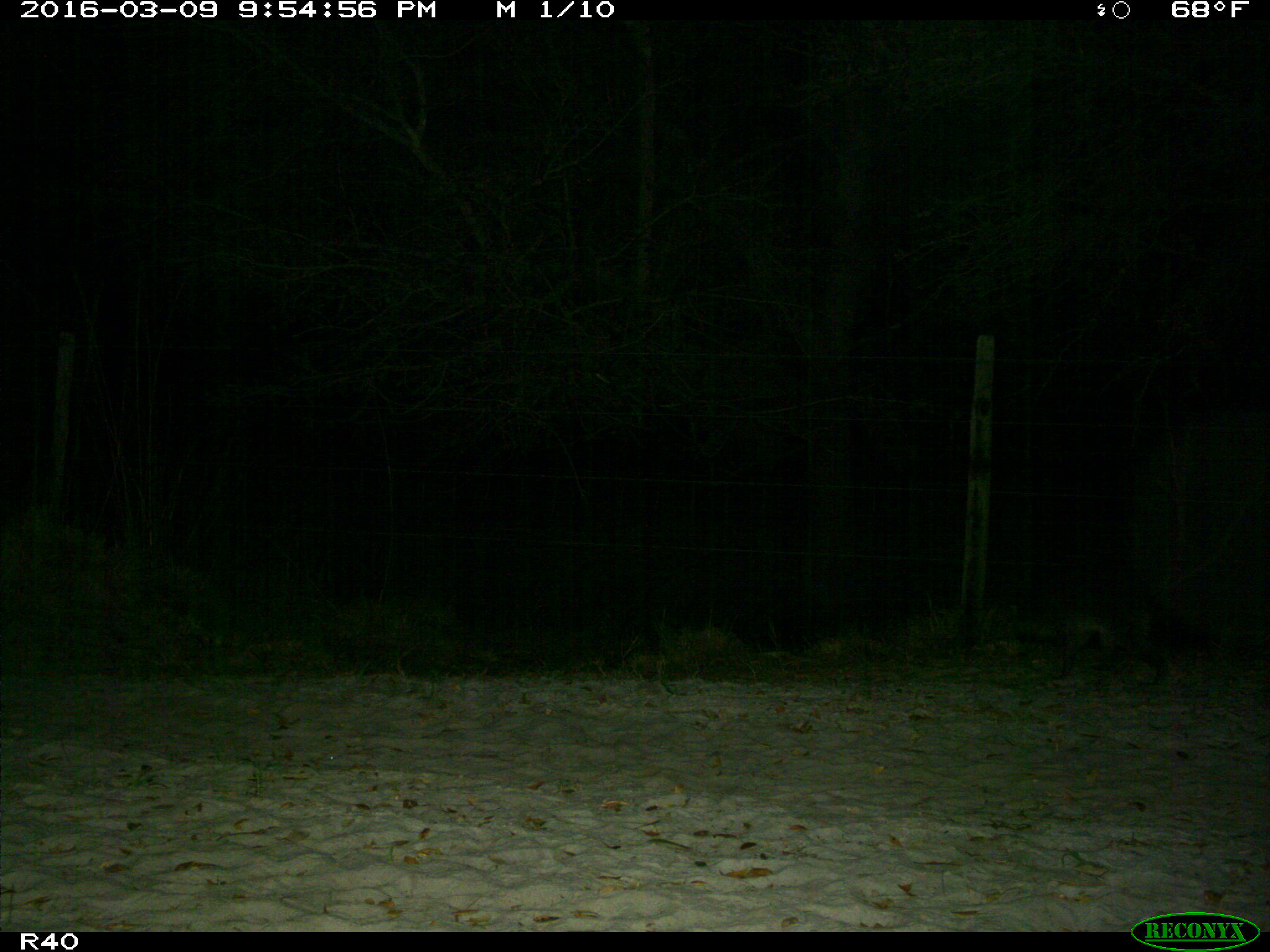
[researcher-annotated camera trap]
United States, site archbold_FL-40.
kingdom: Animalia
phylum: Chordata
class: Mammalia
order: Carnivora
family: Procyonidae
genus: Procyon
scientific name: Procyon lotor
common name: common raccoon